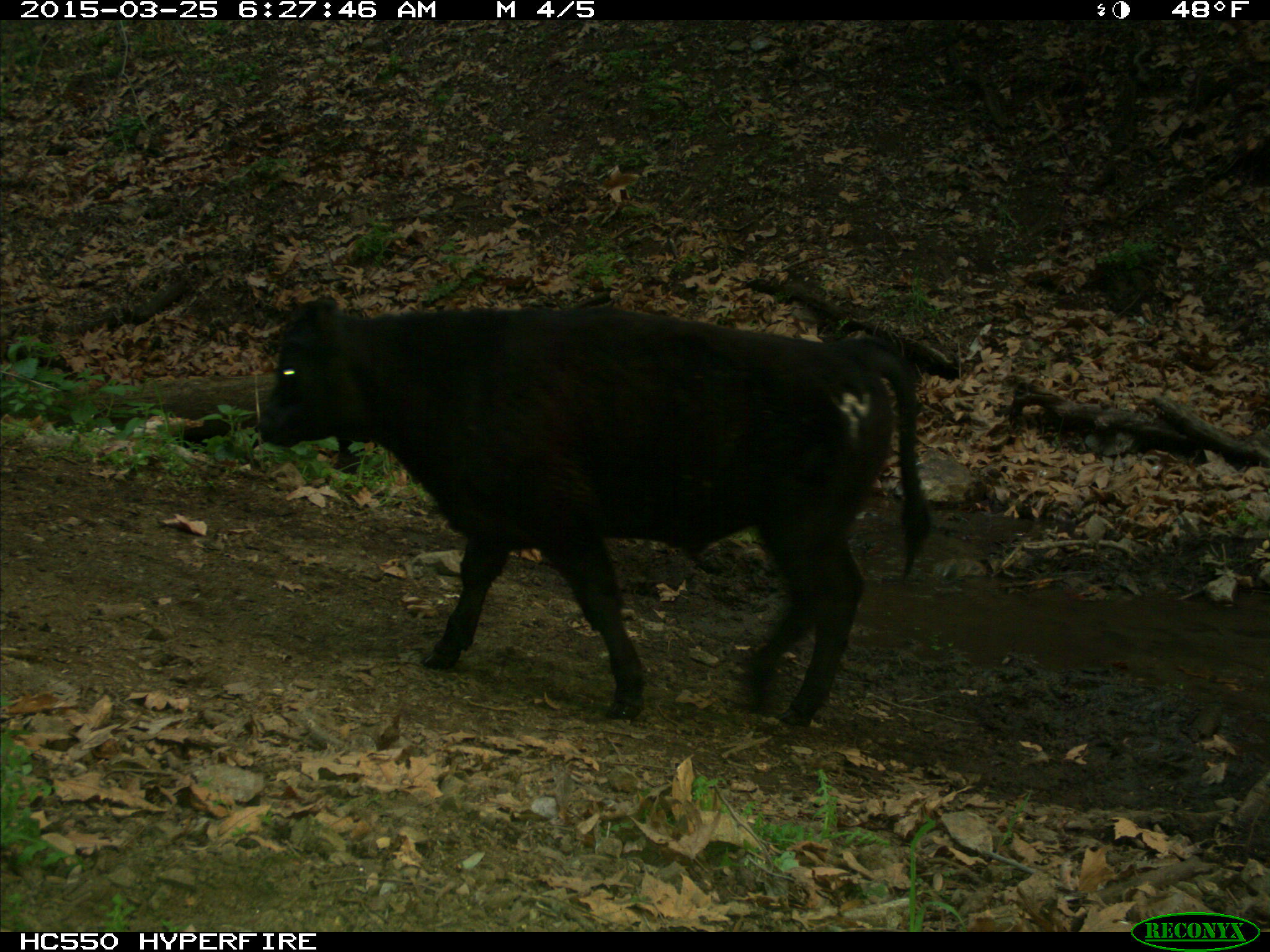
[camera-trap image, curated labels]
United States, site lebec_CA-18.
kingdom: Animalia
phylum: Chordata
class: Mammalia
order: Artiodactyla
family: Bovidae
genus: Bos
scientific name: Bos taurus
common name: domestic cow